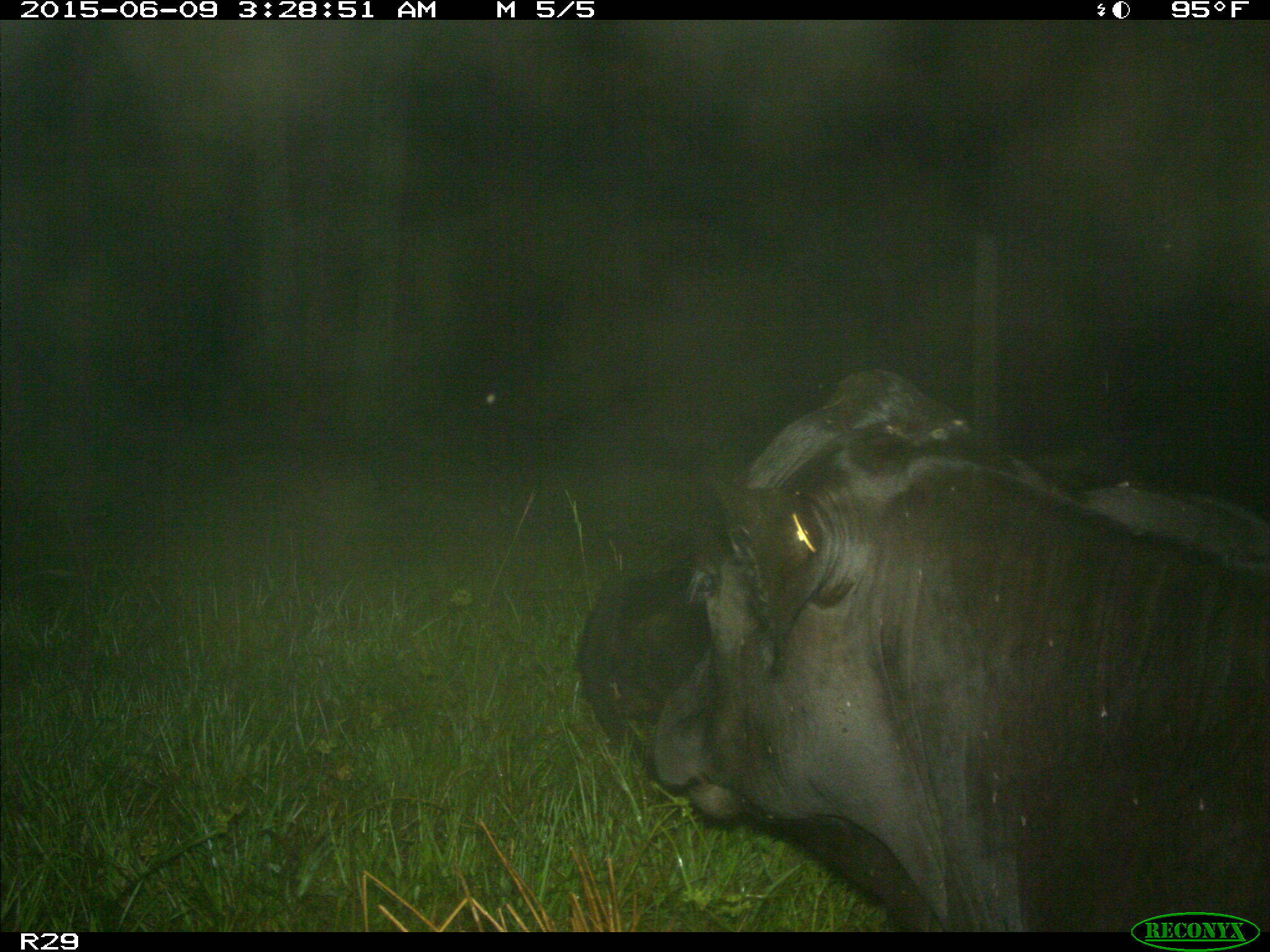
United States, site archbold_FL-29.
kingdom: Animalia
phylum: Chordata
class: Mammalia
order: Artiodactyla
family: Bovidae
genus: Bos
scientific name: Bos taurus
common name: domestic cow